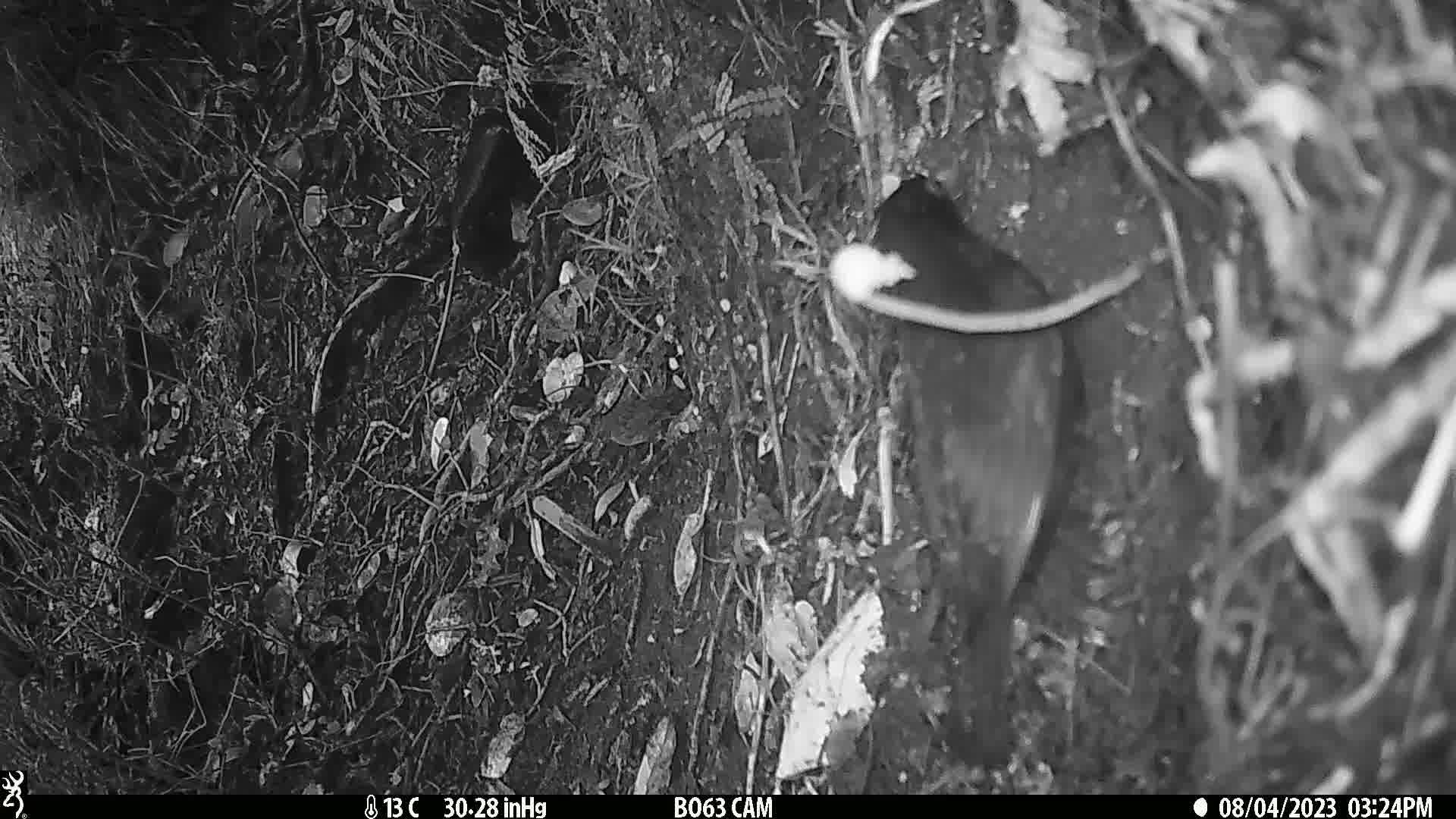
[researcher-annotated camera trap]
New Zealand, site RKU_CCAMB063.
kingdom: Animalia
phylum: Chordata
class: Aves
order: Passeriformes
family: Turdidae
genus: Turdus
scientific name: Turdus merula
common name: eurasian blackbird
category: blackbird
Blackbird (eurasian blackbird) (Turdus merula).